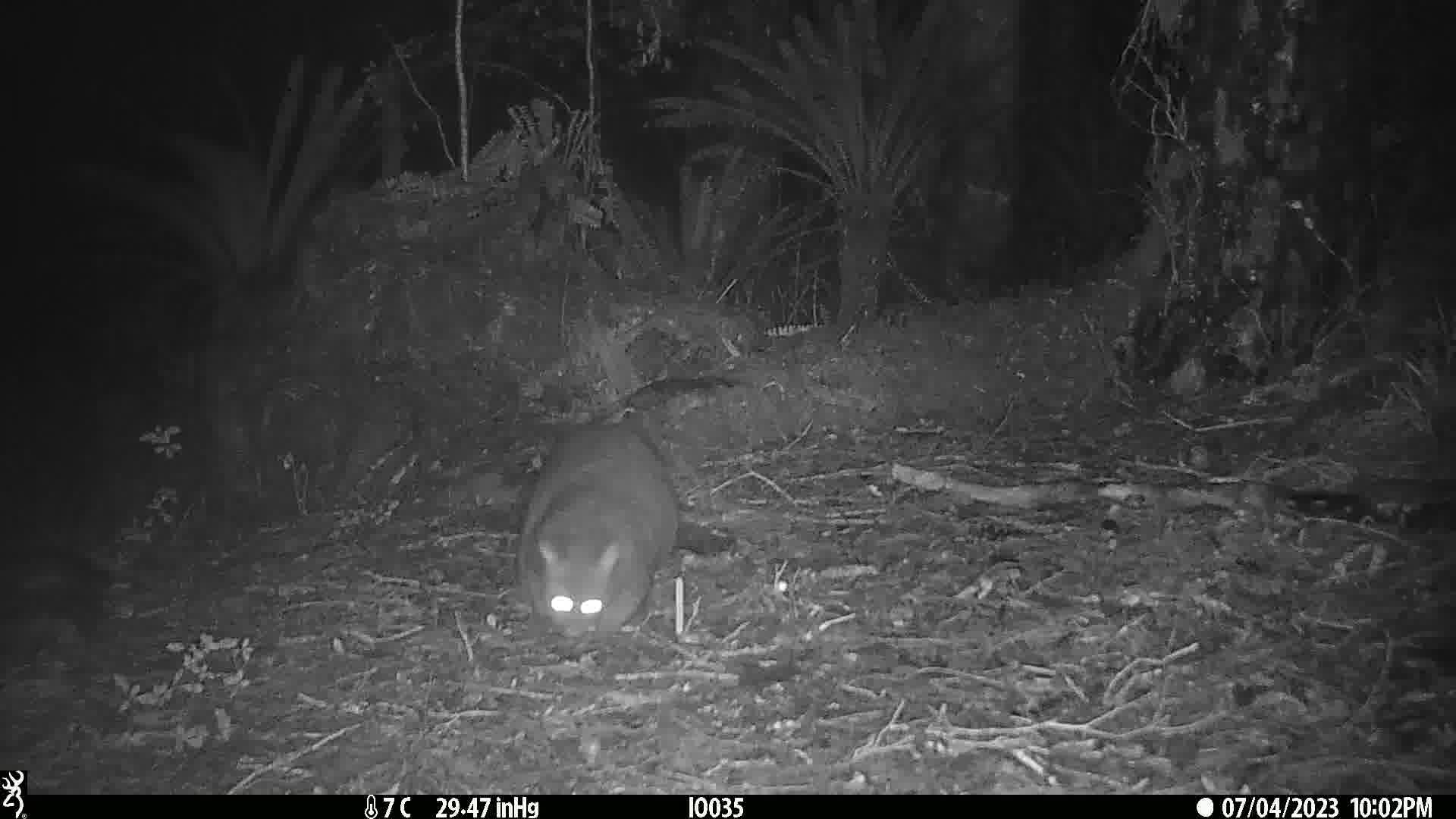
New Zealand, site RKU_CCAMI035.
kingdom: Animalia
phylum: Chordata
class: Mammalia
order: Diprotodontia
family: Phalangeridae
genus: Trichosurus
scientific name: Trichosurus vulpecula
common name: common brushtail possum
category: possum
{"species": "possum (common brushtail possum) (Trichosurus vulpecula)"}